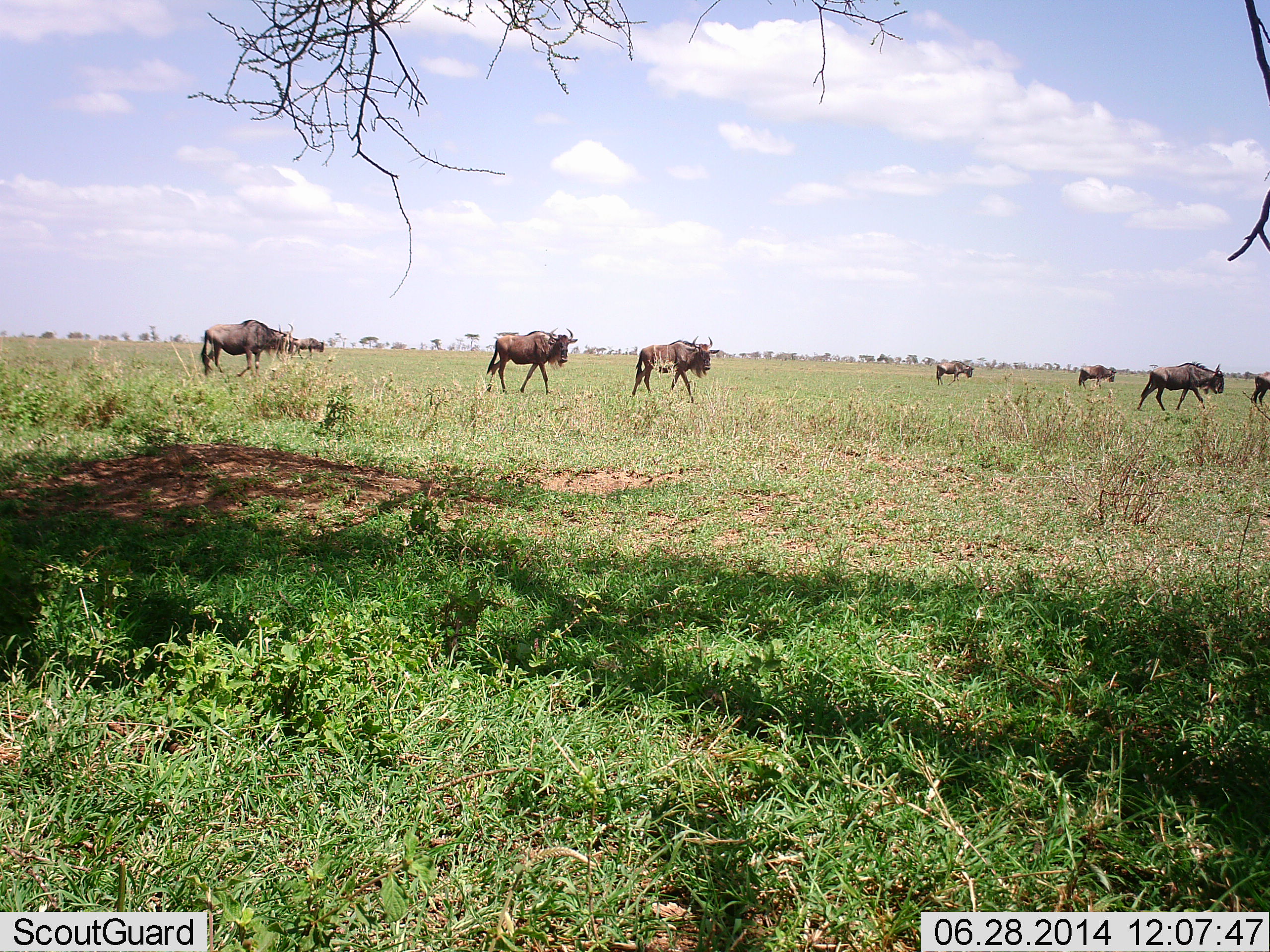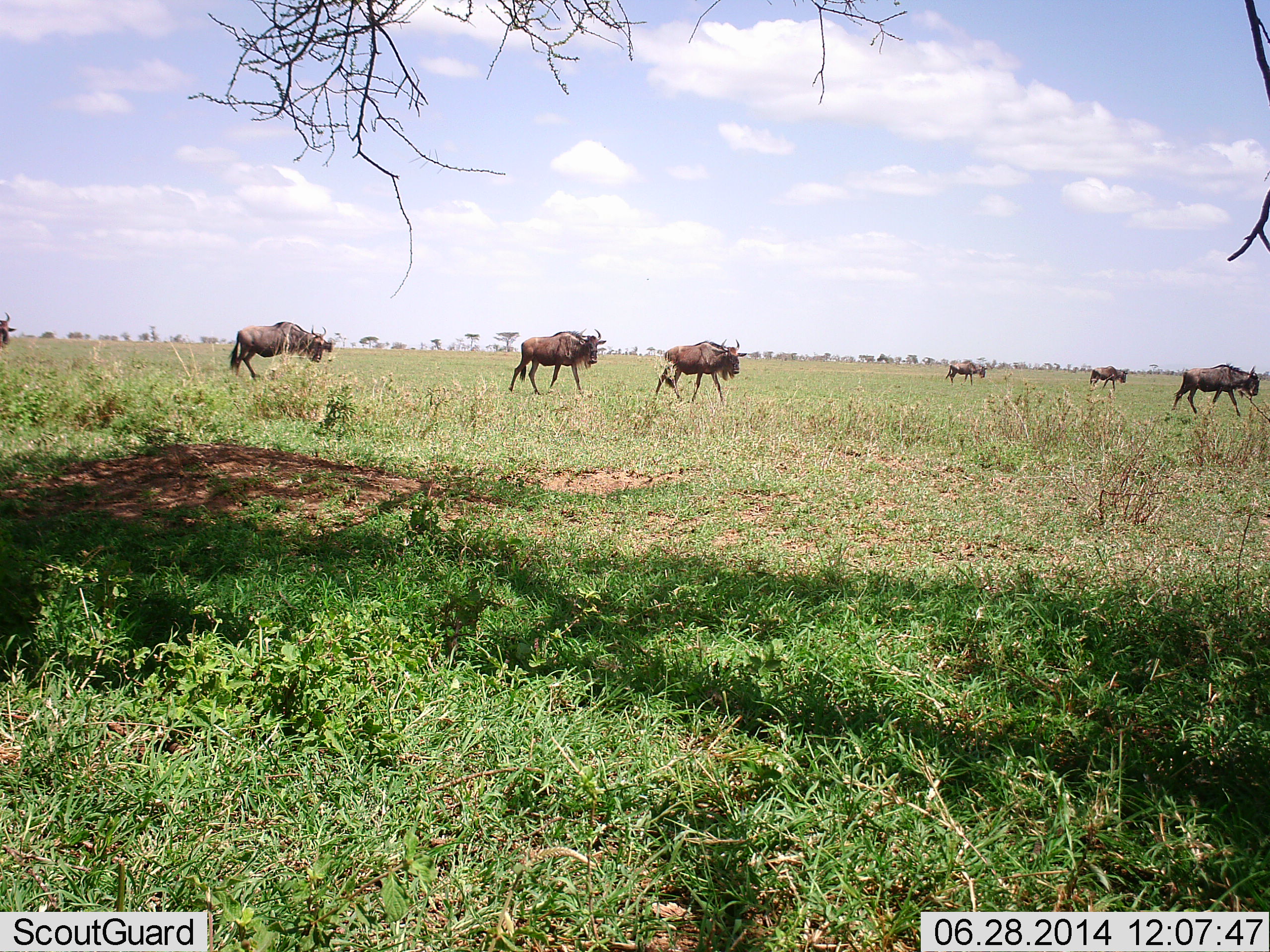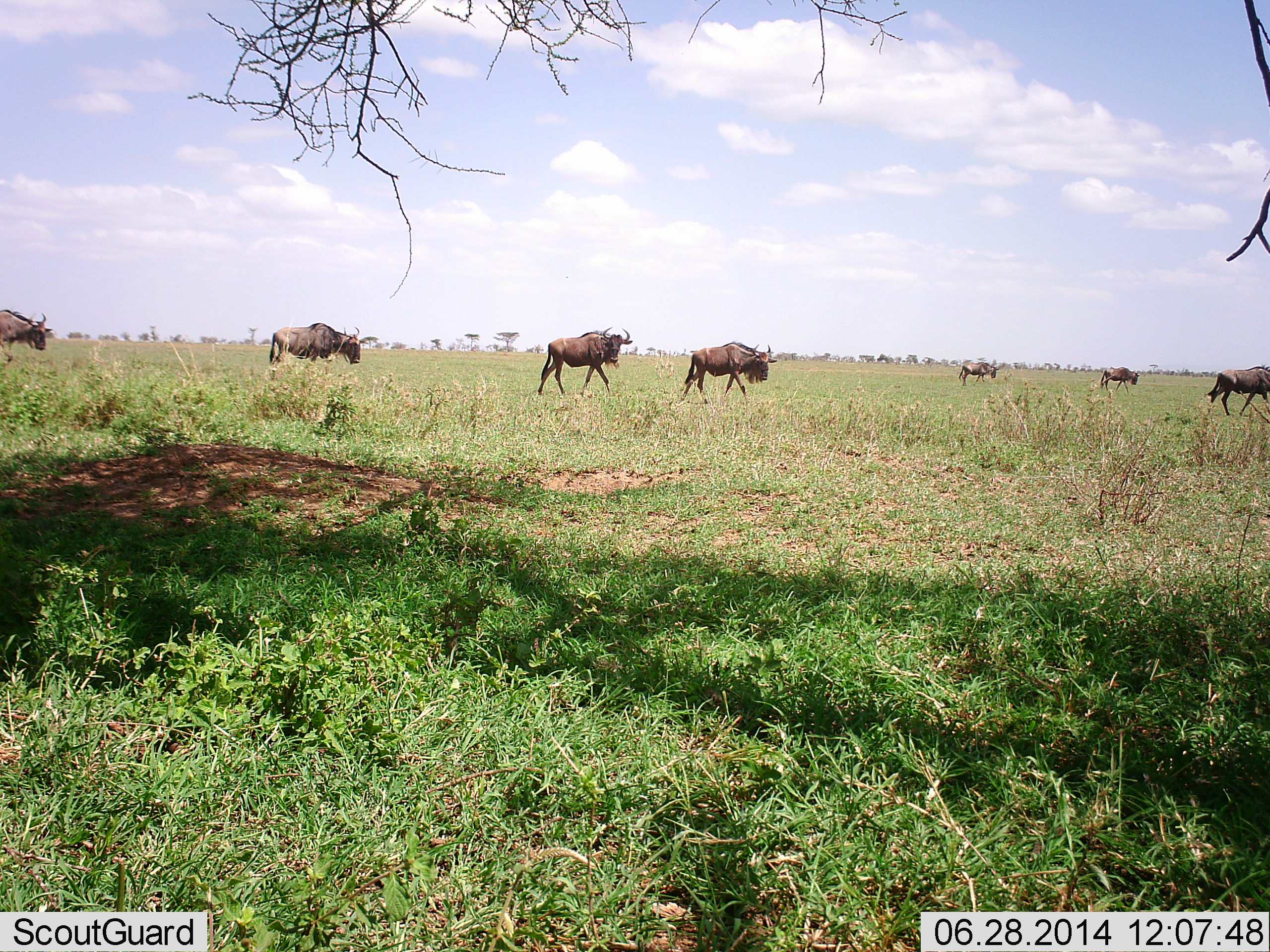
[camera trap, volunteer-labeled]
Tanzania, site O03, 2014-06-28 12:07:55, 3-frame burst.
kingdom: Animalia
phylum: Chordata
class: Mammalia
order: Artiodactyla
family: Bovidae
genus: Connochaetes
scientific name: Connochaetes taurinus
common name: blue wildebeest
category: wildebeest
Wildebeest (blue wildebeest) (Connochaetes taurinus), count 8. Behavior (volunteer vote fractions): standing 20%, resting 0%, moving 80%, interacting 0%. Young present (vote fraction): 0%. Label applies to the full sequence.